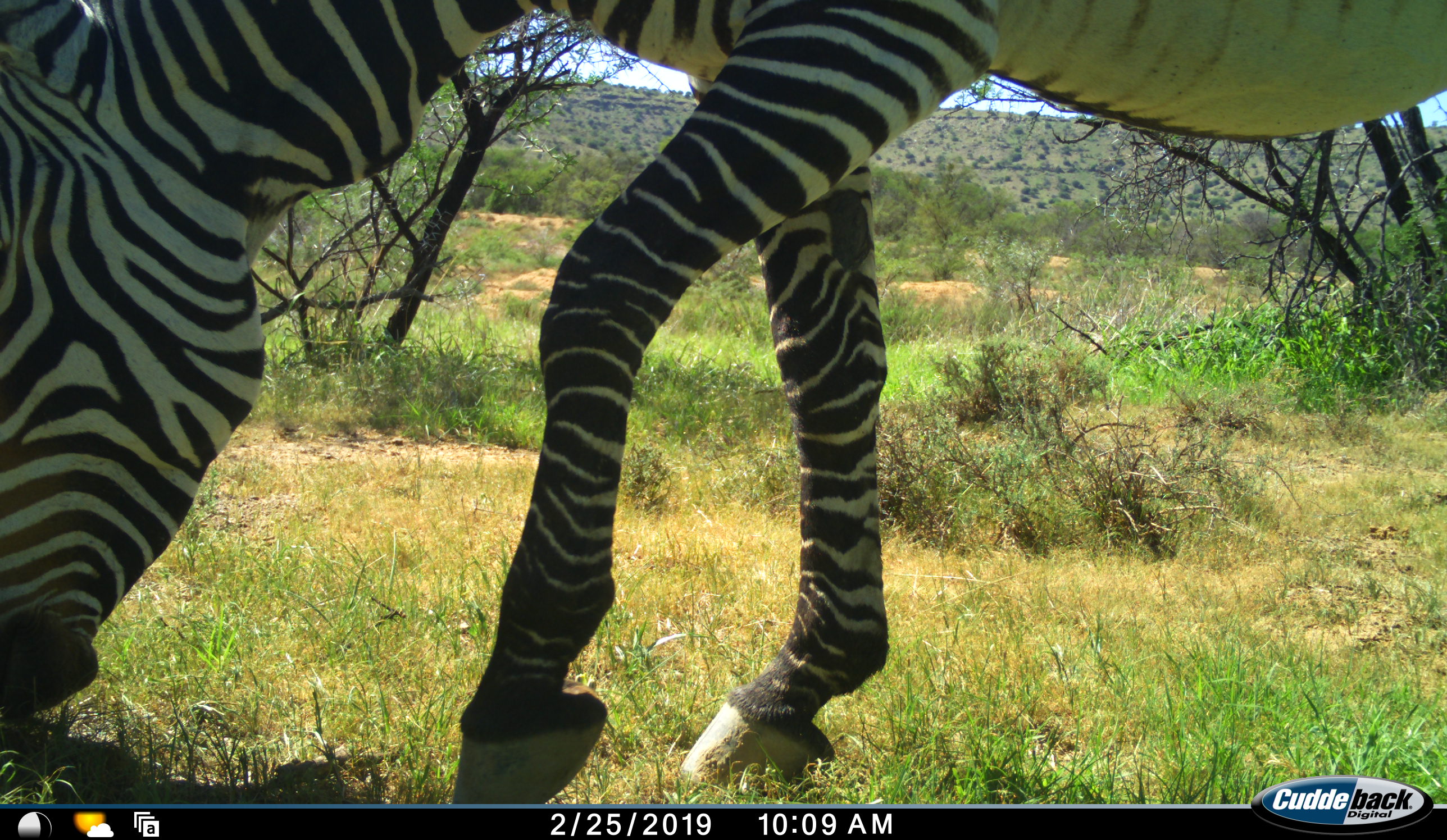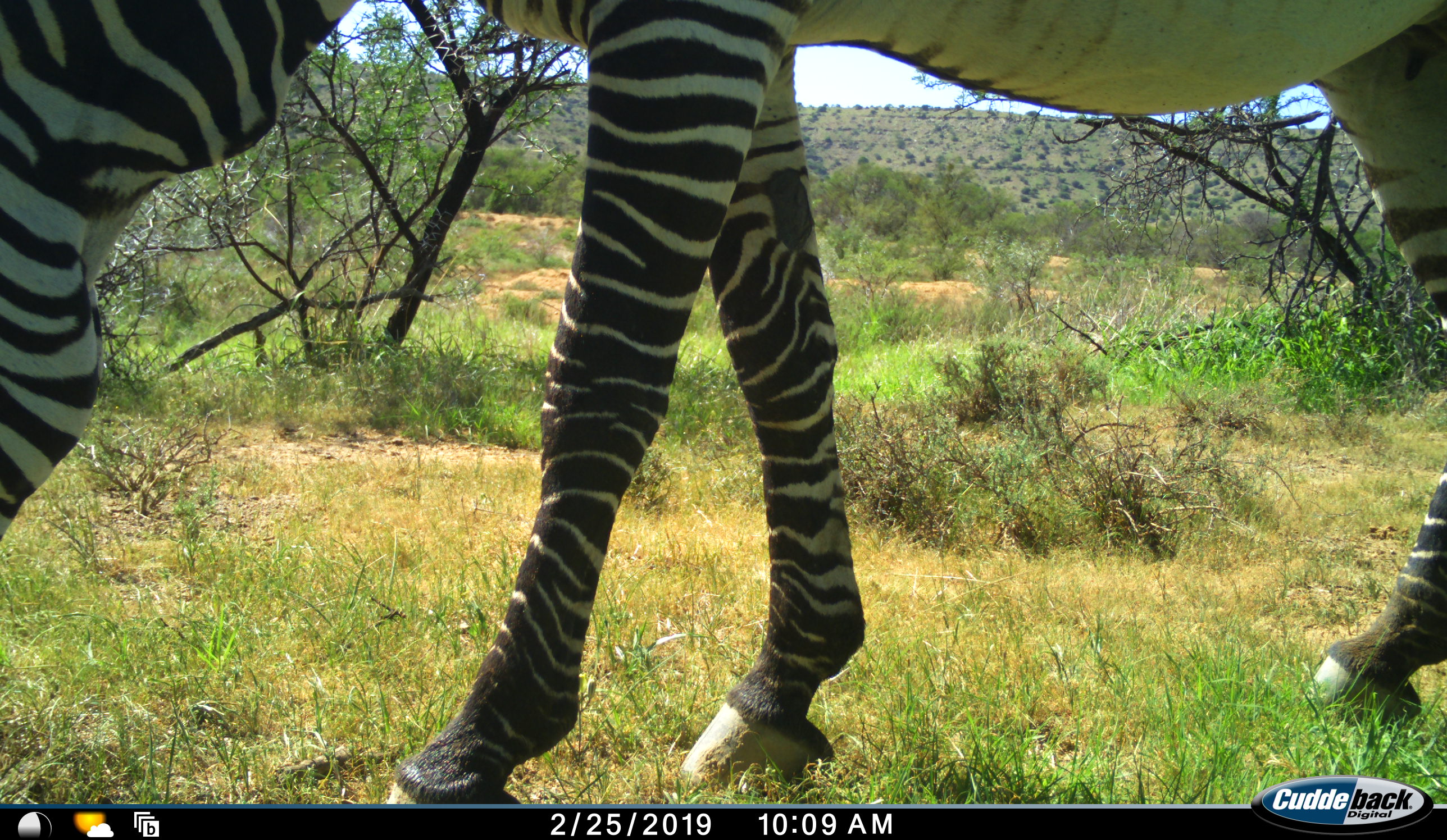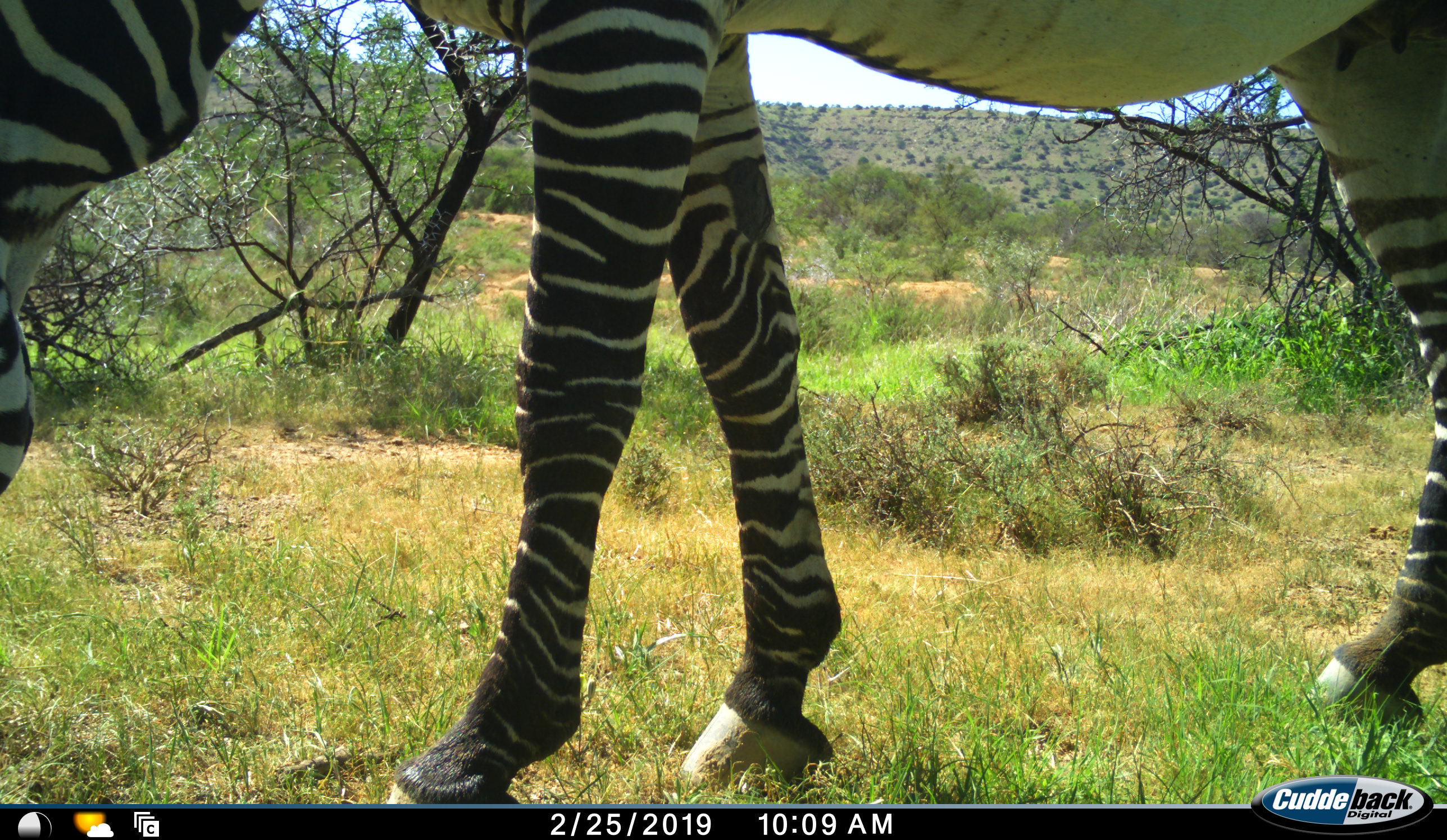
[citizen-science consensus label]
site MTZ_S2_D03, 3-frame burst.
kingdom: Animalia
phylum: Chordata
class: Mammalia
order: Perissodactyla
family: Equidae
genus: Equus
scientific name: Equus zebra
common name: mountain zebra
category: zebramountain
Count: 1.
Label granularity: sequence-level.